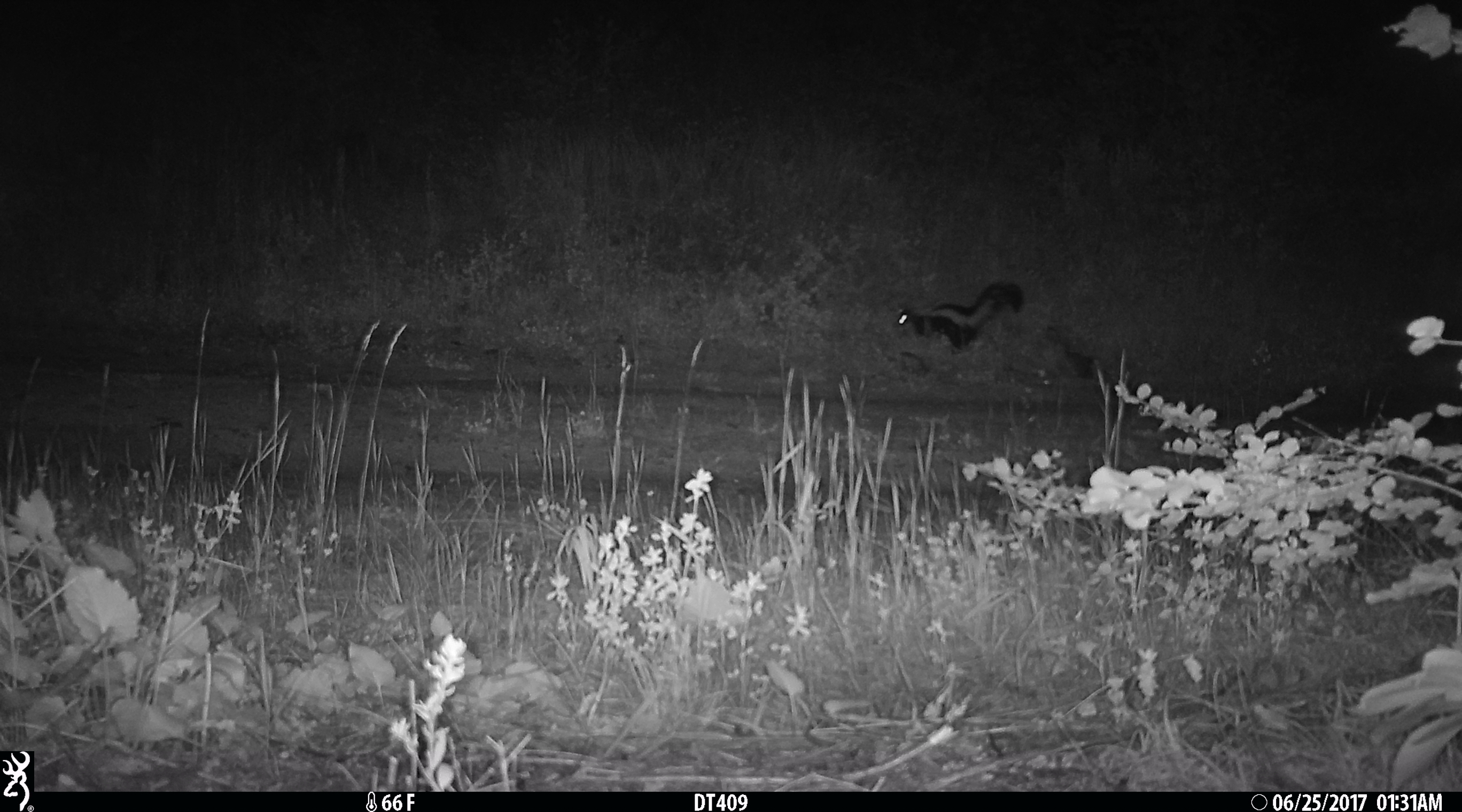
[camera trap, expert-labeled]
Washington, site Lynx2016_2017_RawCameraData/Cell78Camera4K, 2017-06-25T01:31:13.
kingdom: Animalia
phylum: Chordata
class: Mammalia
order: Carnivora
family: Mephitidae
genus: Mephitis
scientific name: Mephitis mephitis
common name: striped skunk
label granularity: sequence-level